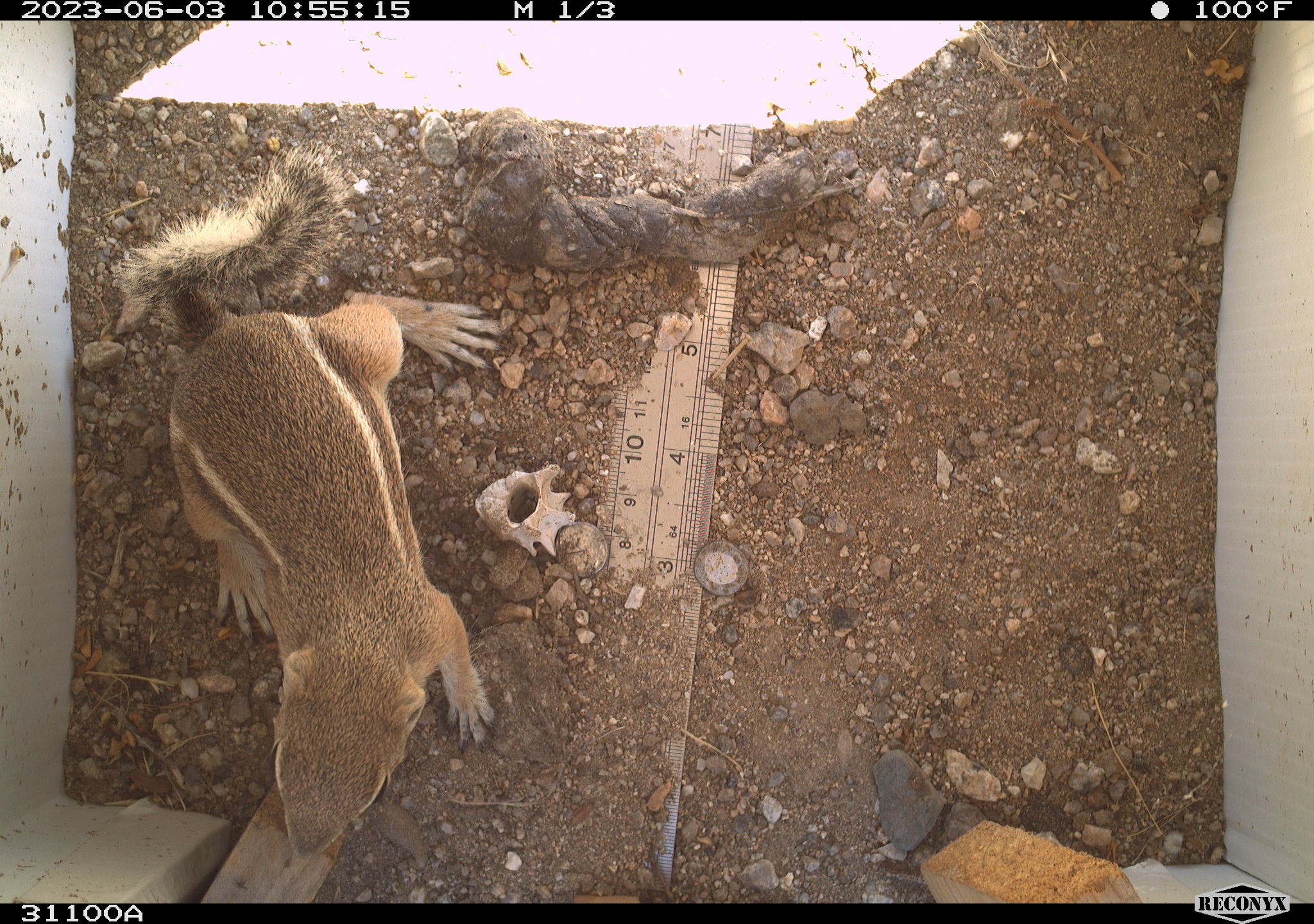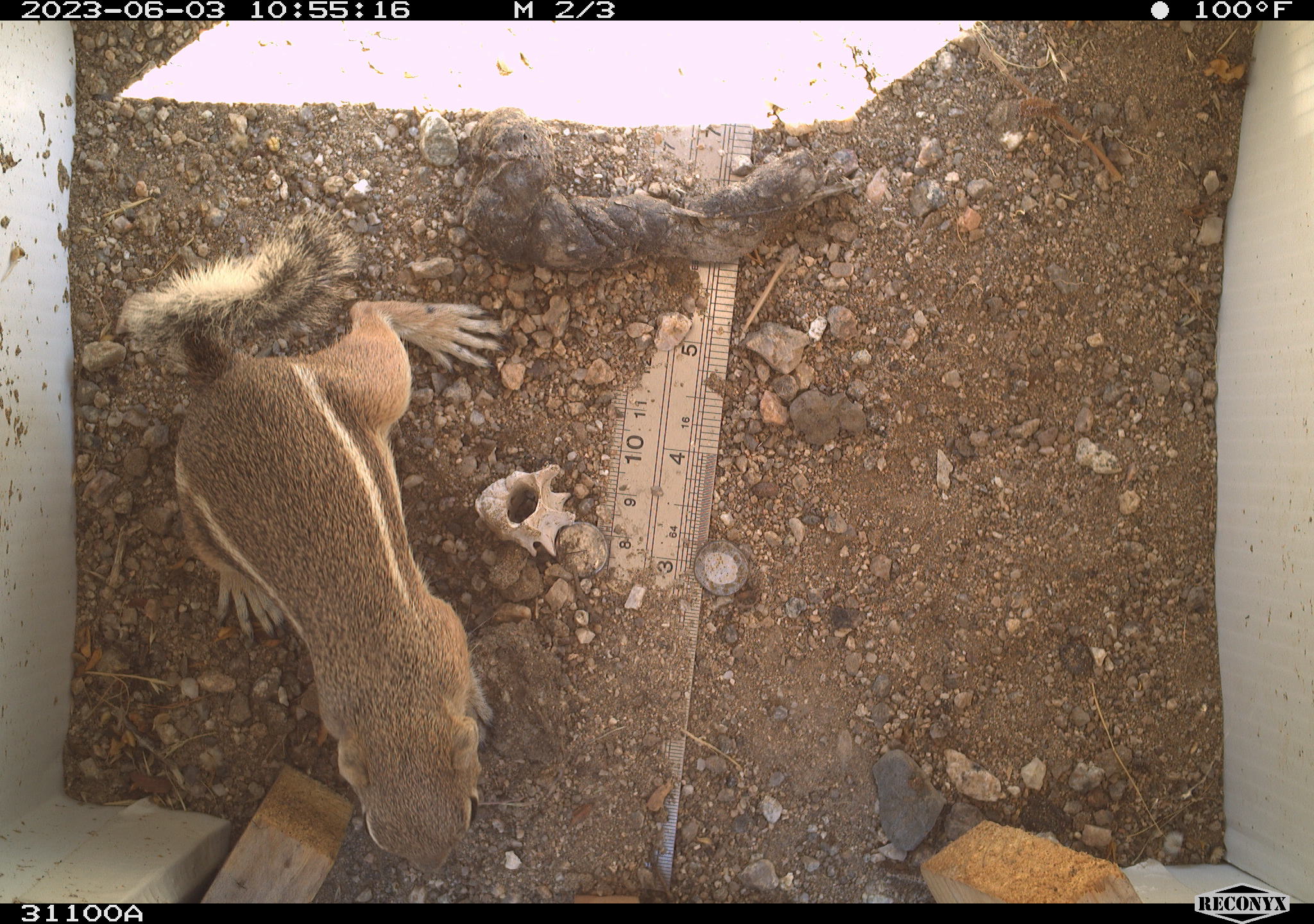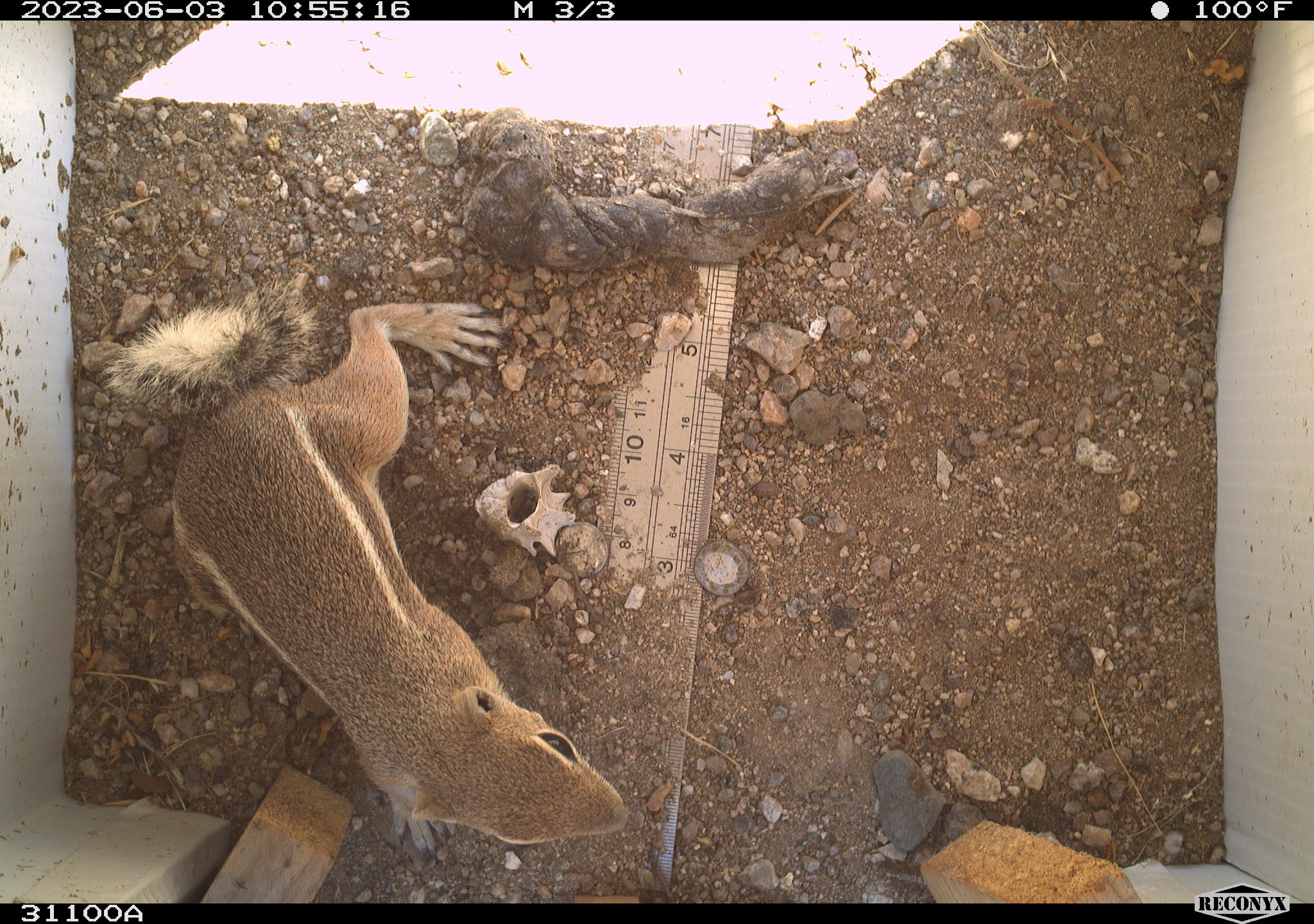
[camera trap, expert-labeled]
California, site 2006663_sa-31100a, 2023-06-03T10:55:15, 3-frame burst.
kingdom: Animalia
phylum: Chordata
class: Mammalia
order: Rodentia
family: Sciuridae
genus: Ammospermophilus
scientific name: Ammospermophilus leucurus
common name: white-tailed antelope squirrel